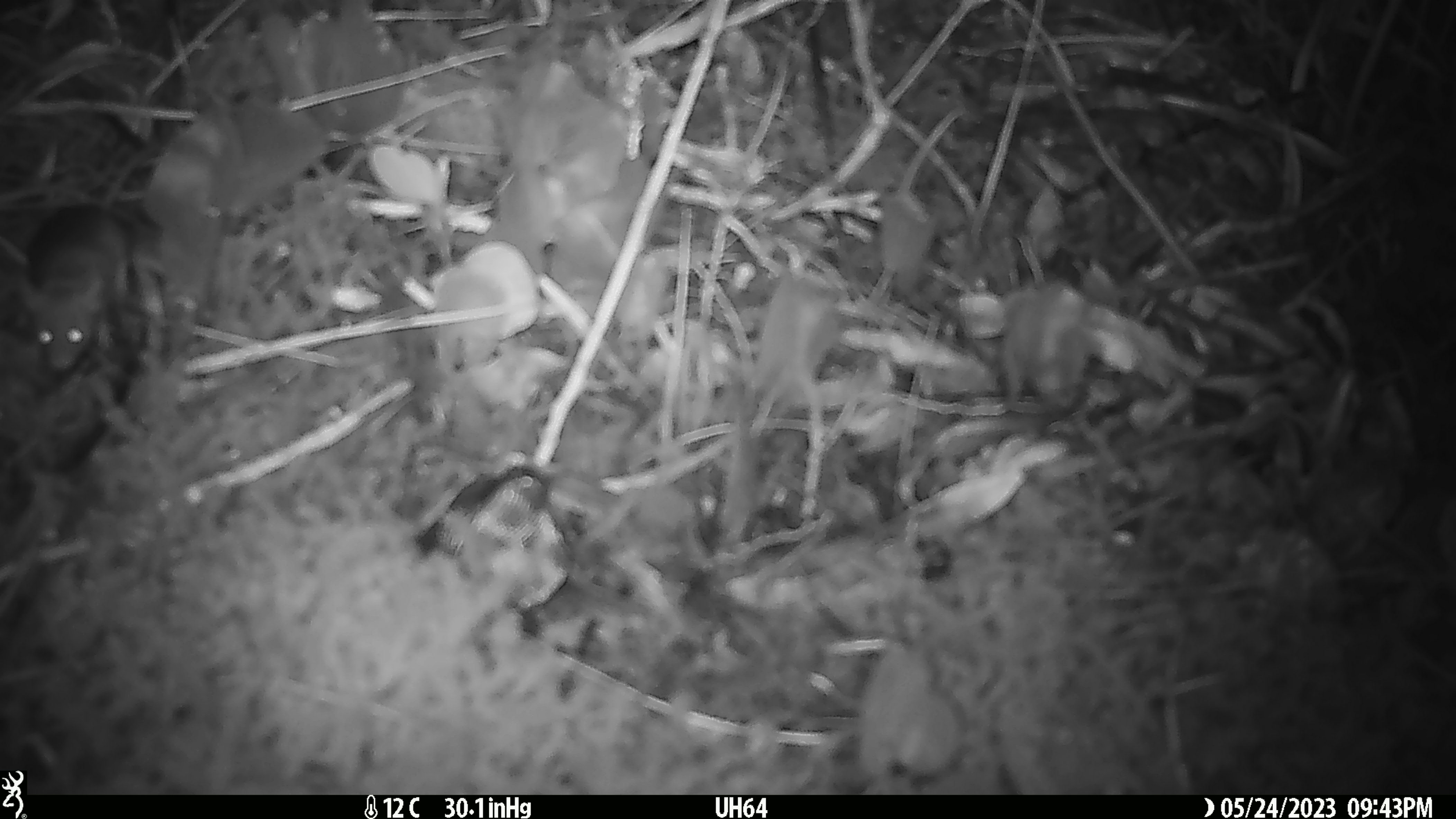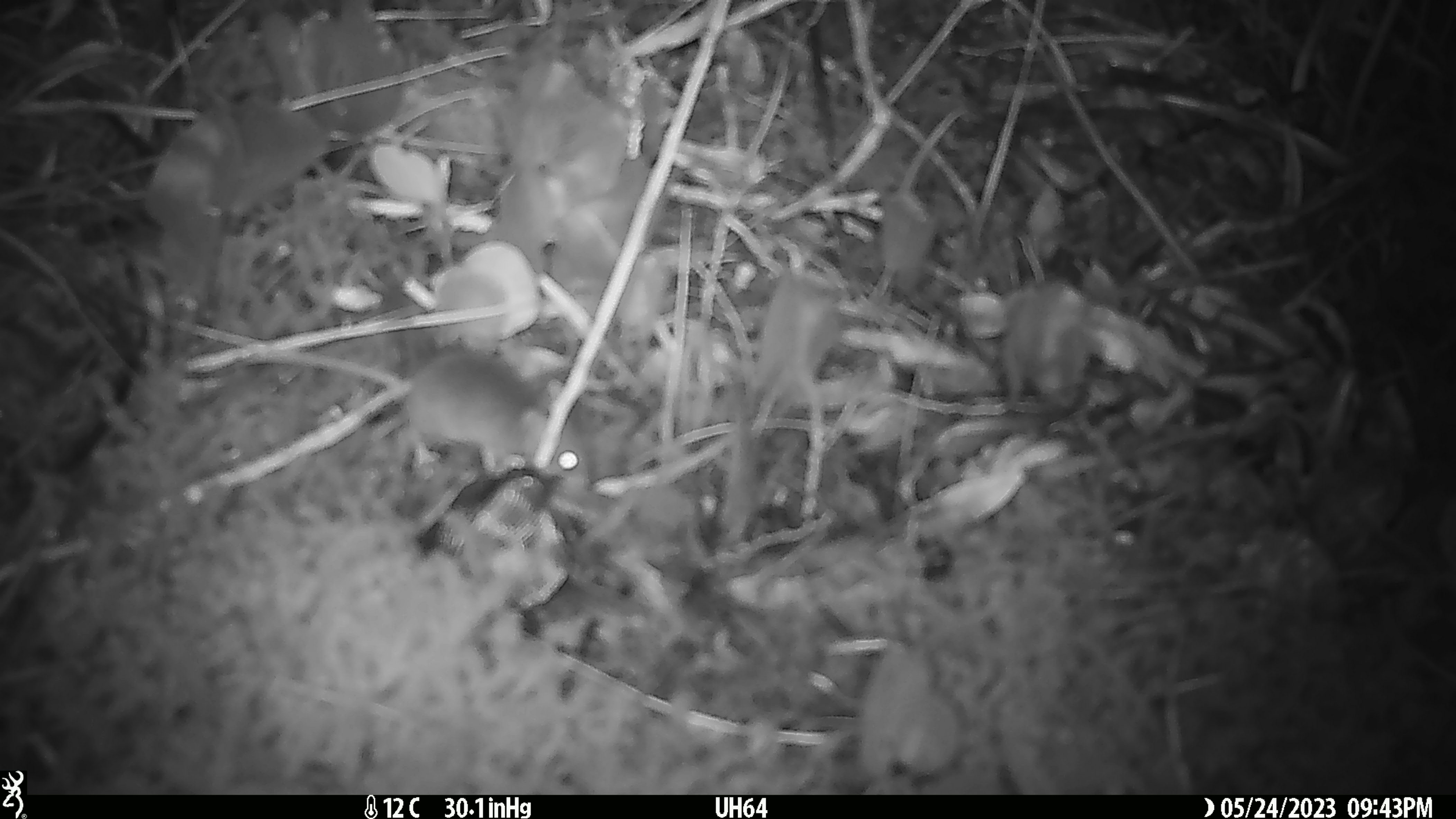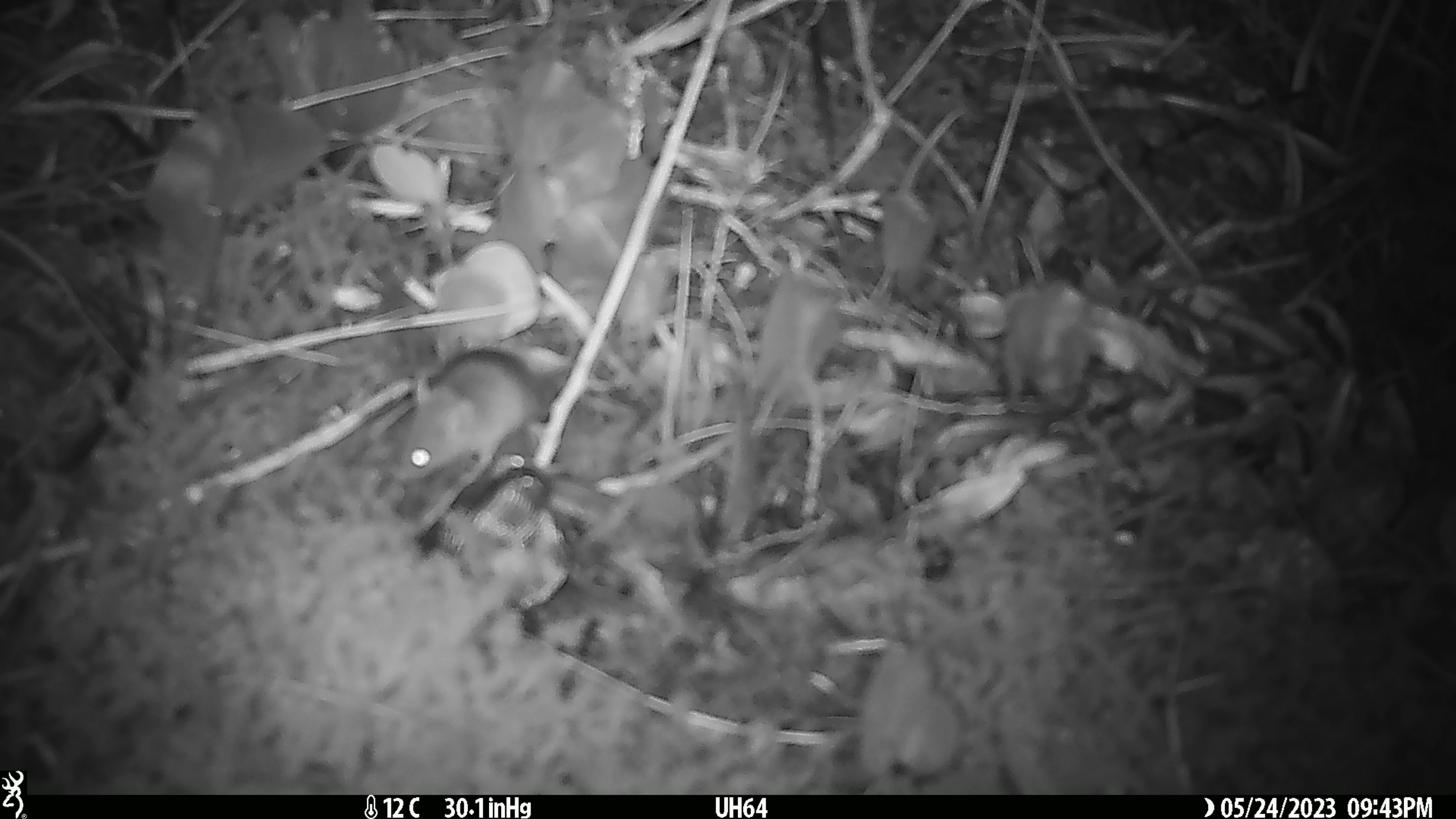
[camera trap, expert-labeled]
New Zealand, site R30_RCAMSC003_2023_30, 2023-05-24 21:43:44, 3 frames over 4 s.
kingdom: Animalia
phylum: Chordata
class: Mammalia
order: Rodentia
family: Muridae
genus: Mus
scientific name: Mus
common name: mouse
Mouse (Mus).